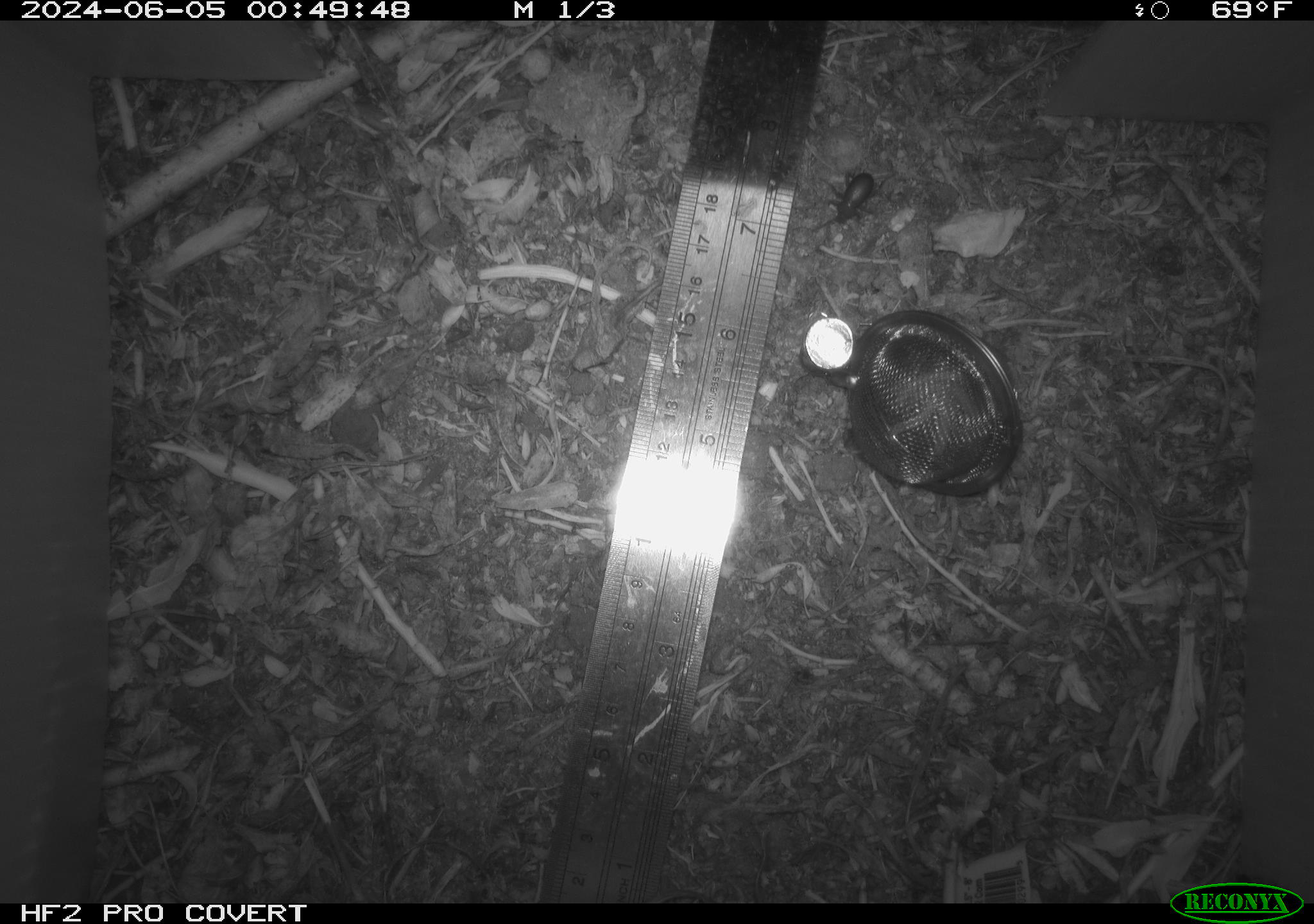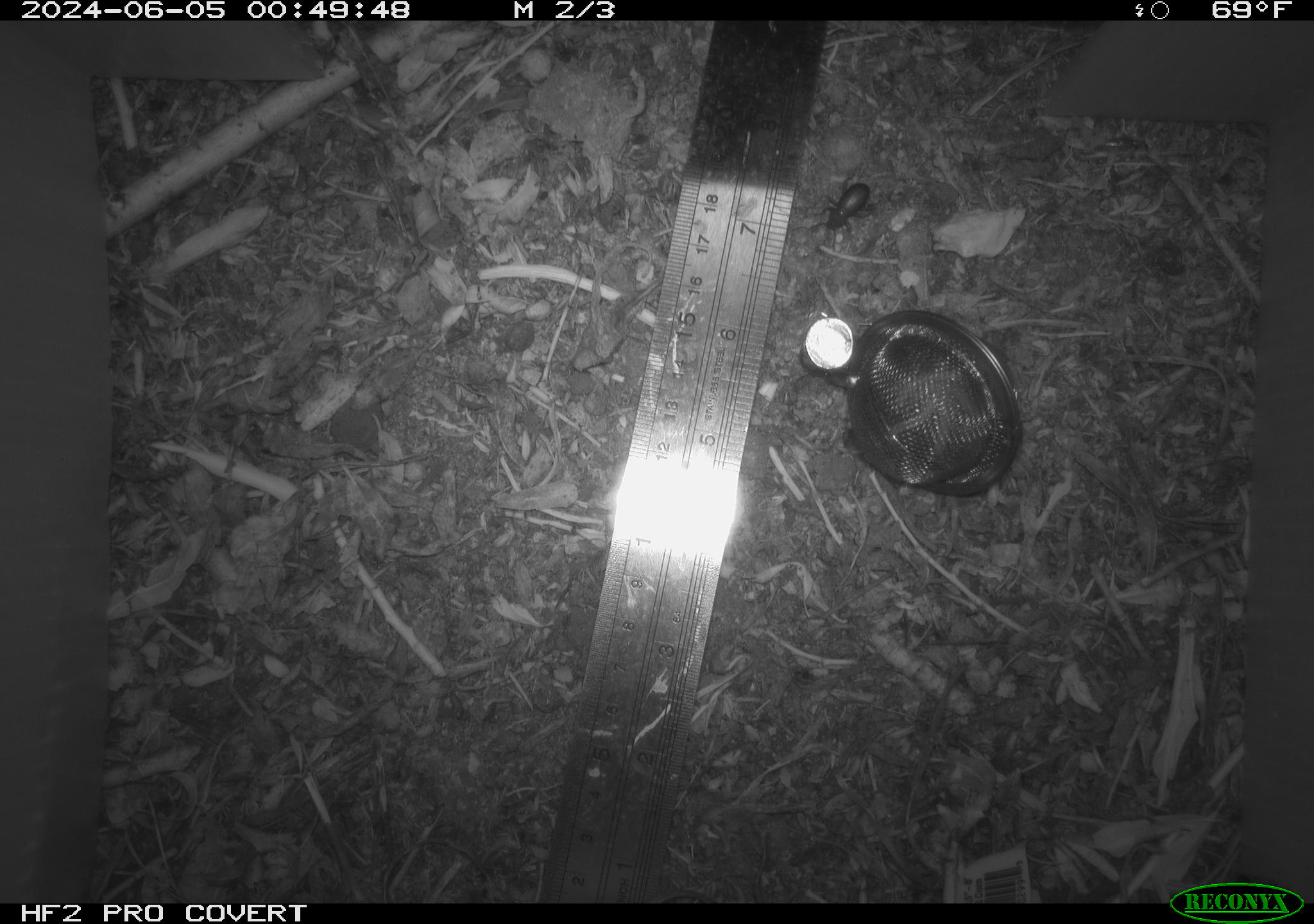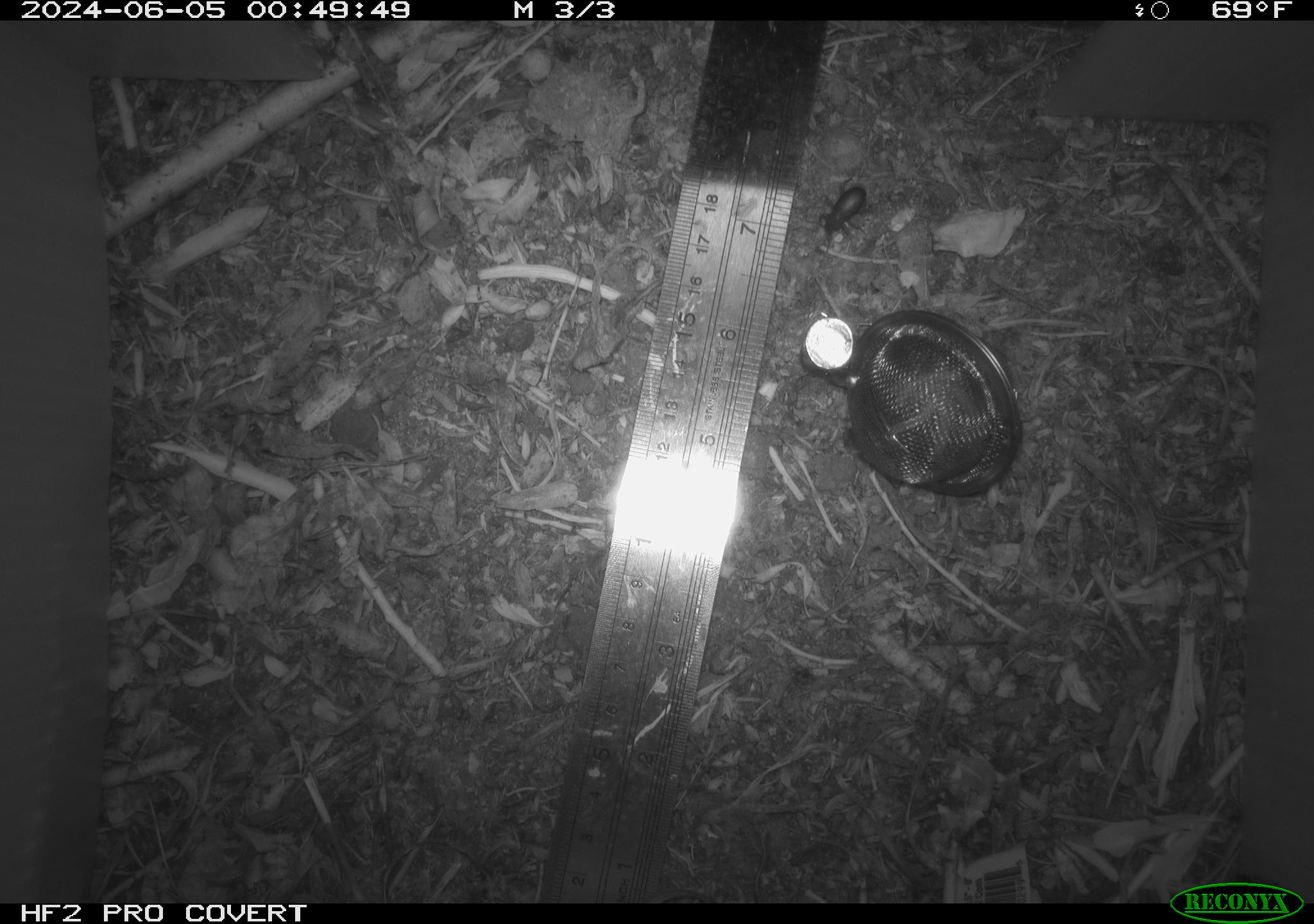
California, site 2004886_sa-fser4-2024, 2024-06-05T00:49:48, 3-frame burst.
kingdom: Animalia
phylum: Arthropoda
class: Insecta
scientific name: Insecta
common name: insect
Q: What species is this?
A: Insect (Insecta).